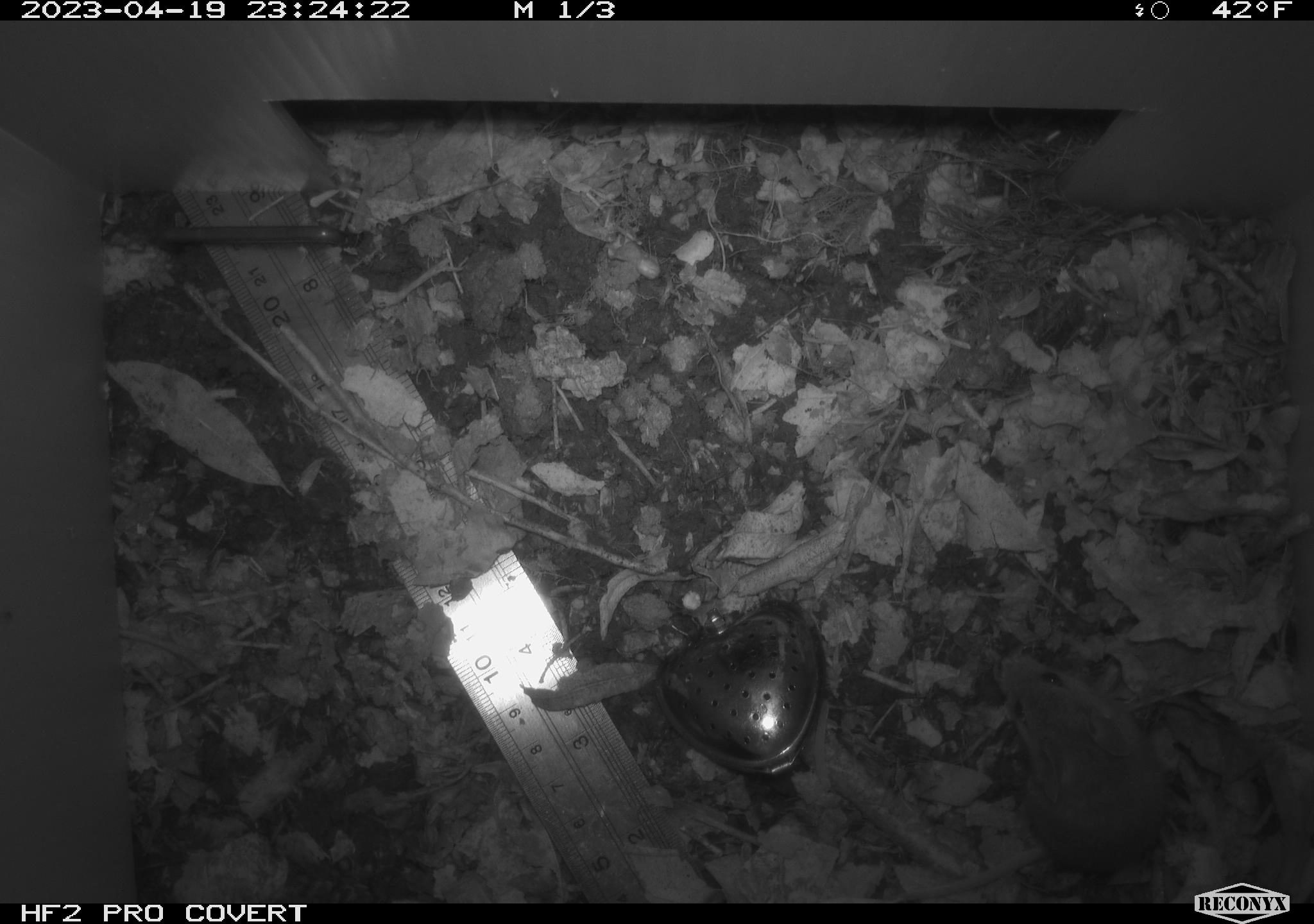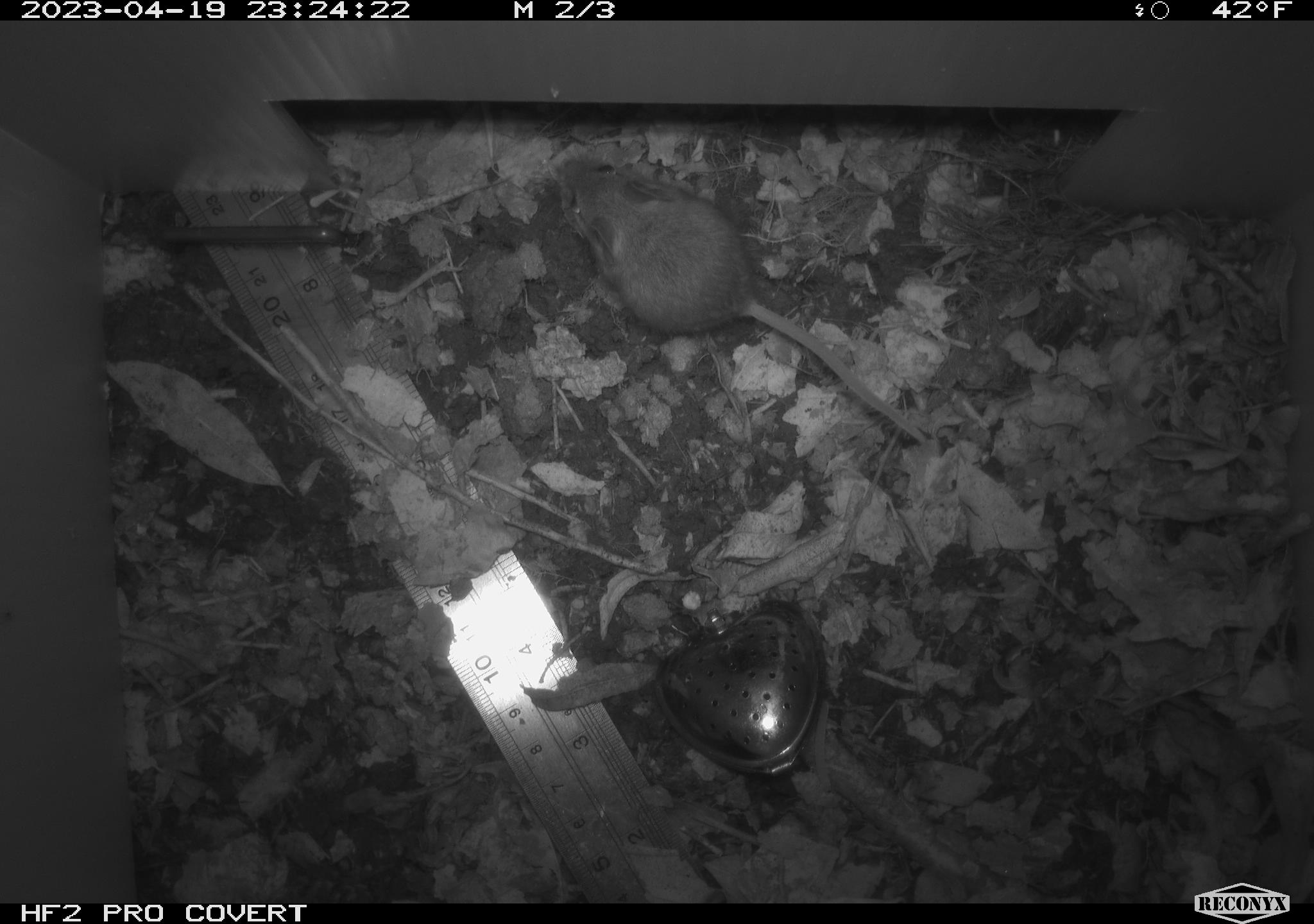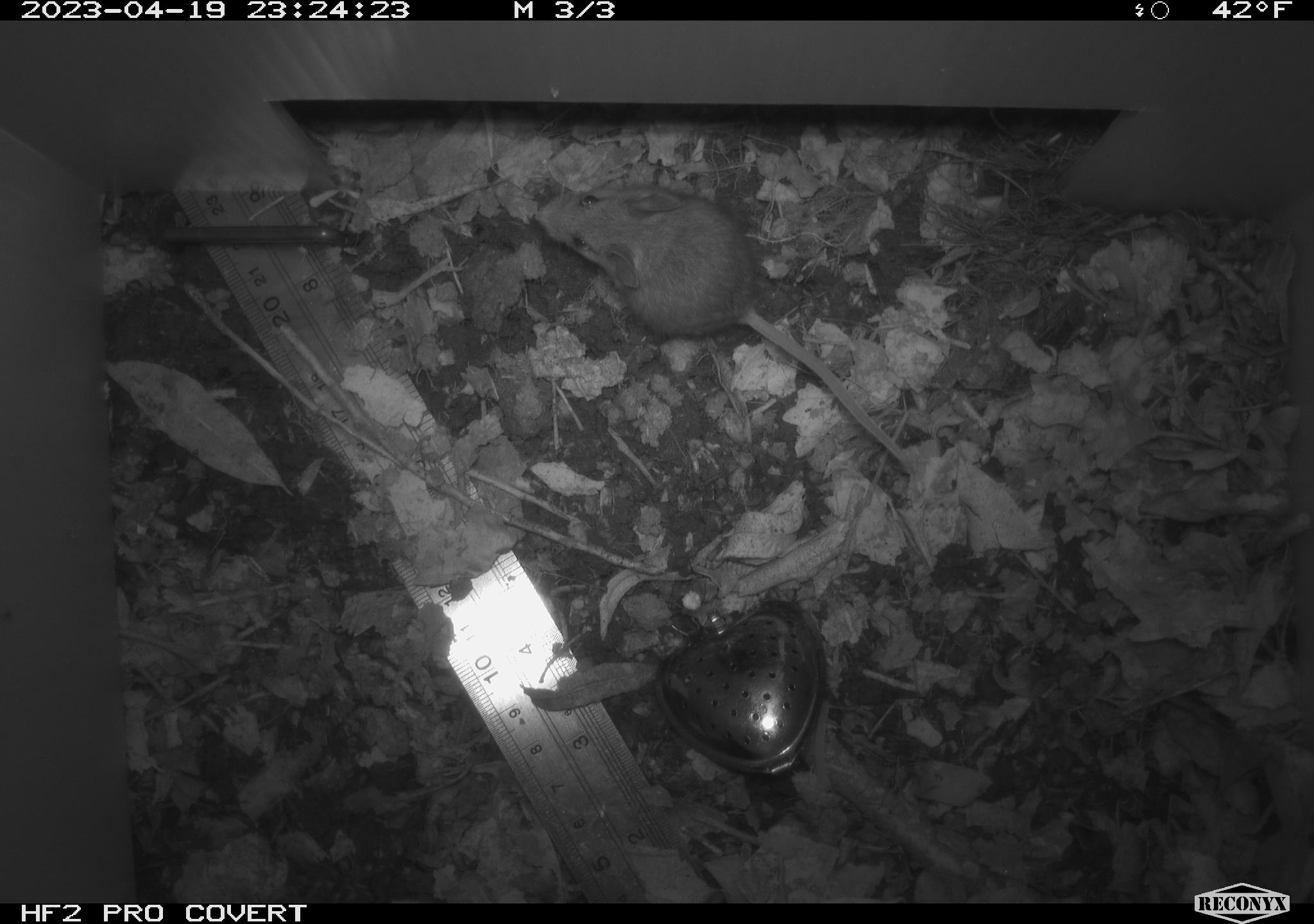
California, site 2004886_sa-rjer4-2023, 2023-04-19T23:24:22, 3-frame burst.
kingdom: Animalia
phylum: Chordata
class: Mammalia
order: Rodentia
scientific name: Rodentia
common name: mouse species